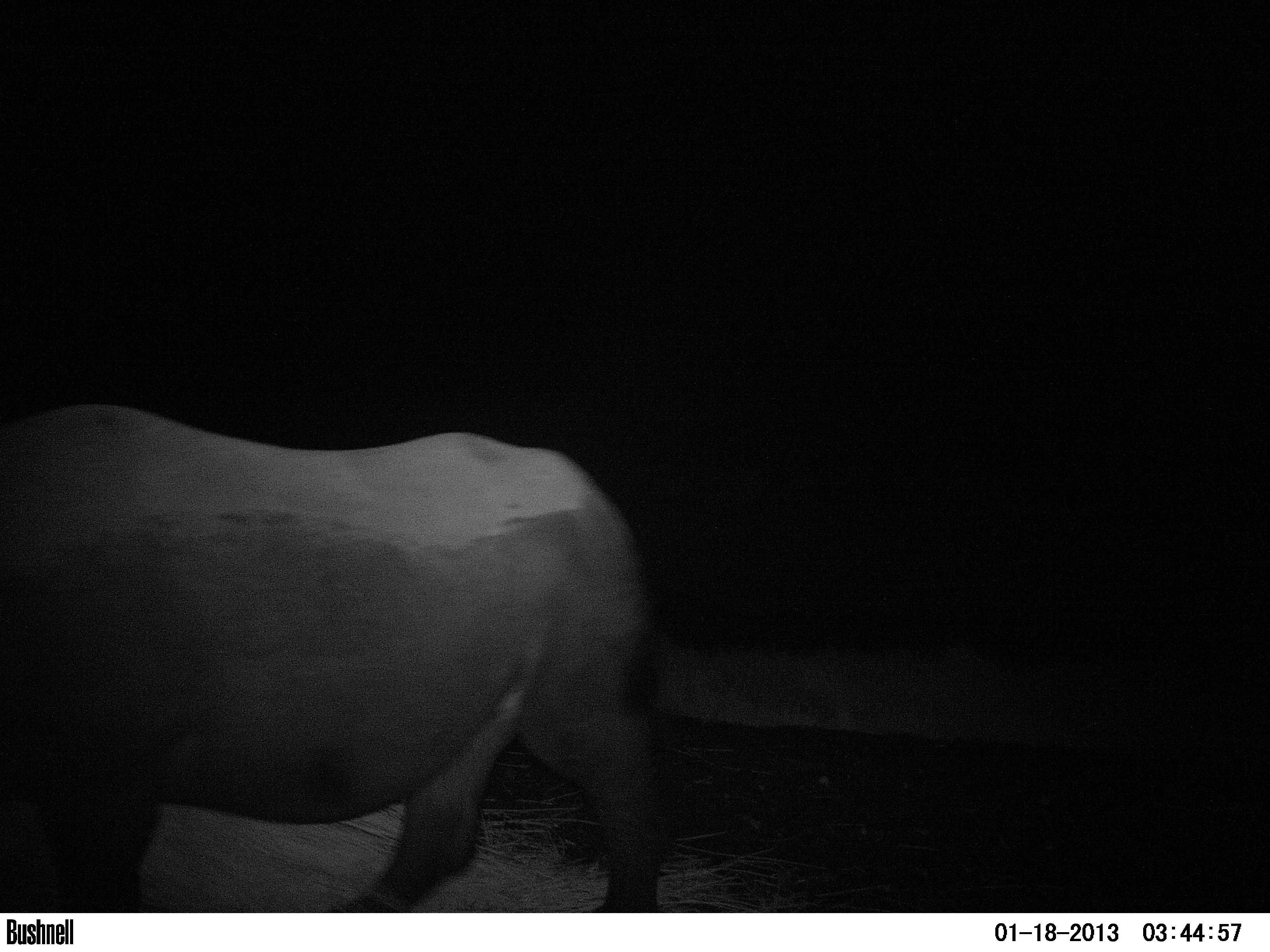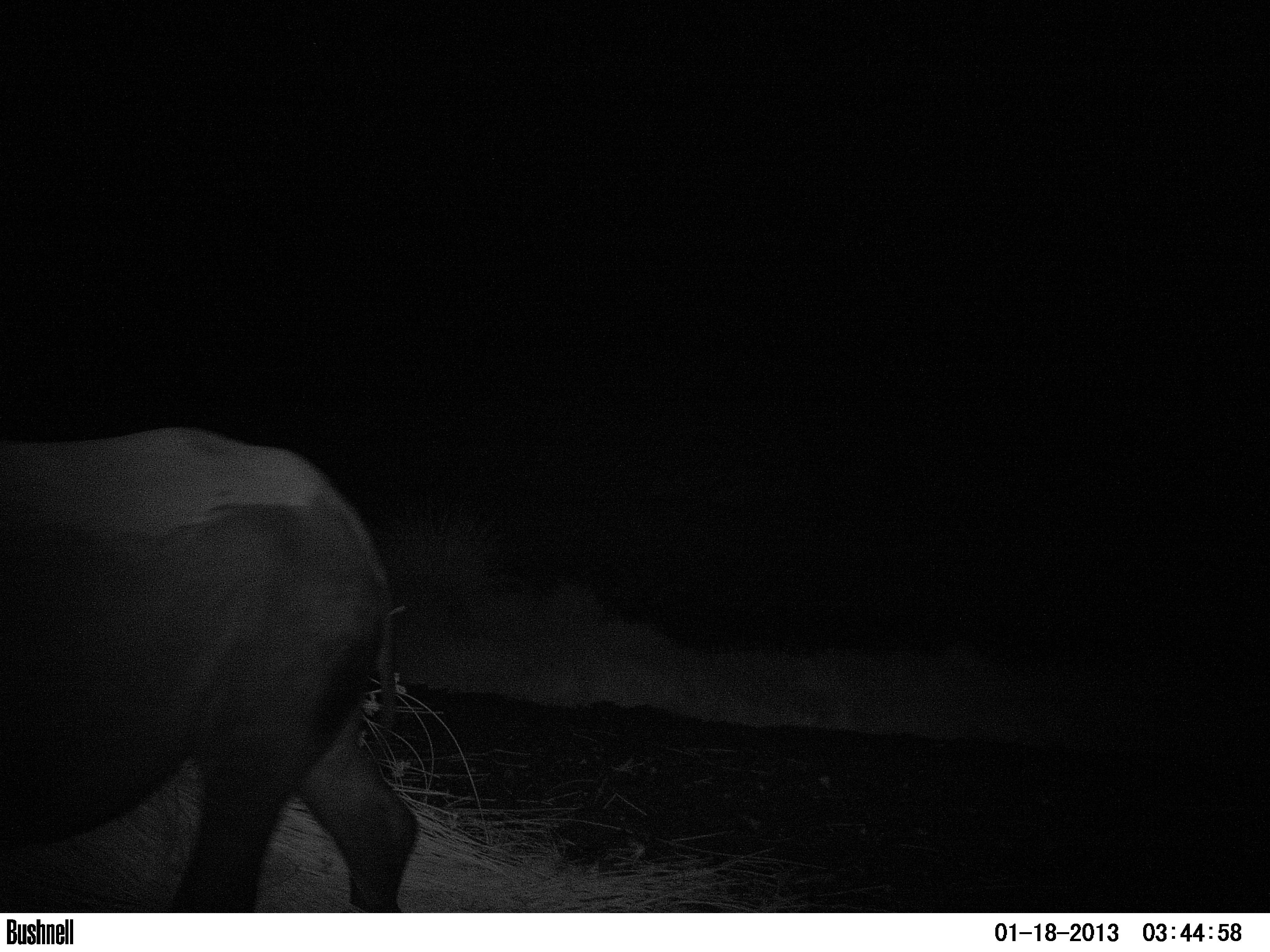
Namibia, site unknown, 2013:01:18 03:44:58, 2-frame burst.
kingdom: Animalia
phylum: Chordata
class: Mammalia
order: Perissodactyla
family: Rhinocerotidae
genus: Diceros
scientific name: Diceros bicornis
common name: black rhinoceros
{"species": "Diceros bicornis (black rhinoceros)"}